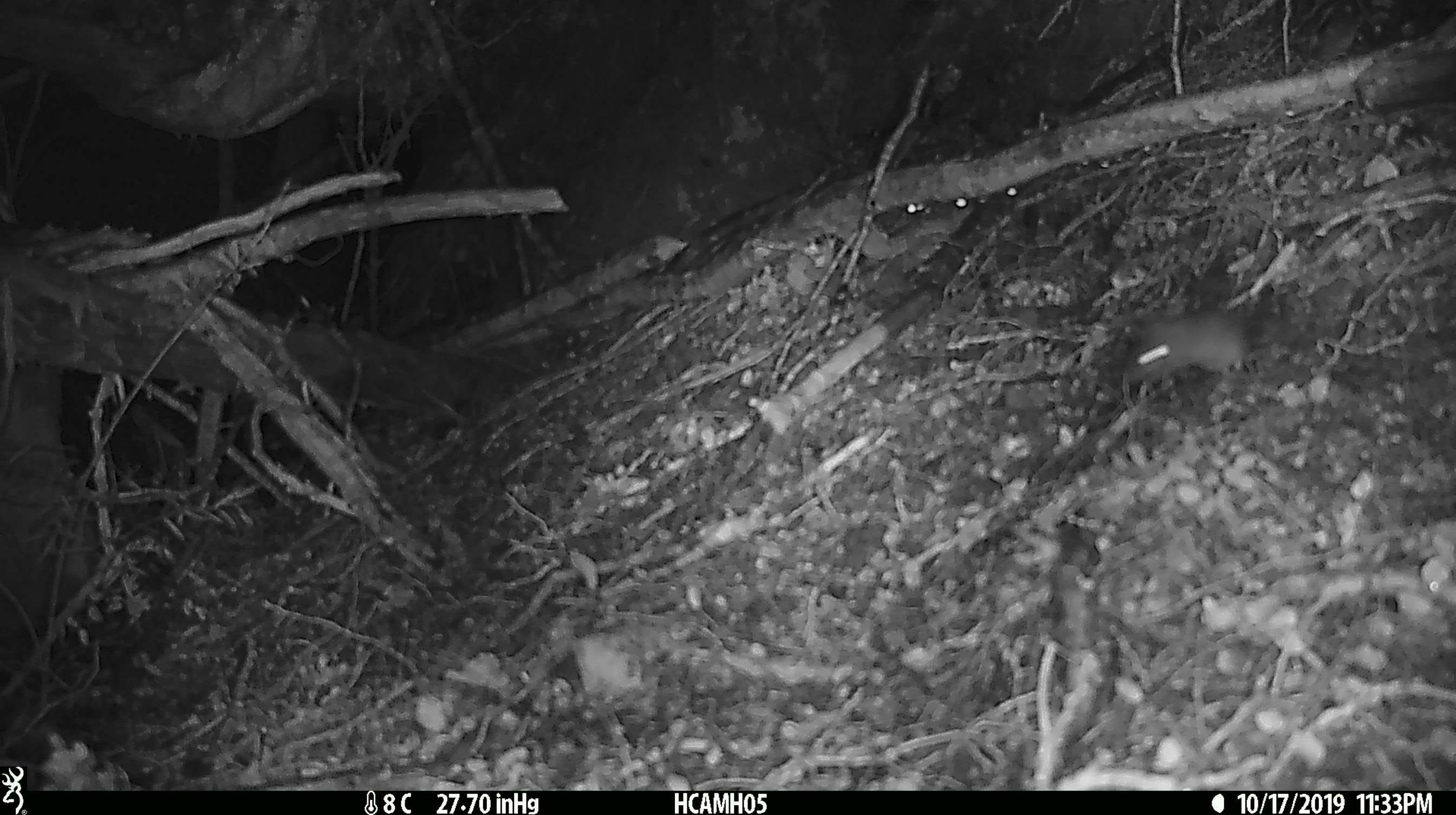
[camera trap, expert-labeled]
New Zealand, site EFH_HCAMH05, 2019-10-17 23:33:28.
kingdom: Animalia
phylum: Chordata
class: Mammalia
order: Rodentia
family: Muridae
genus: Mus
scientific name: Mus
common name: mouse